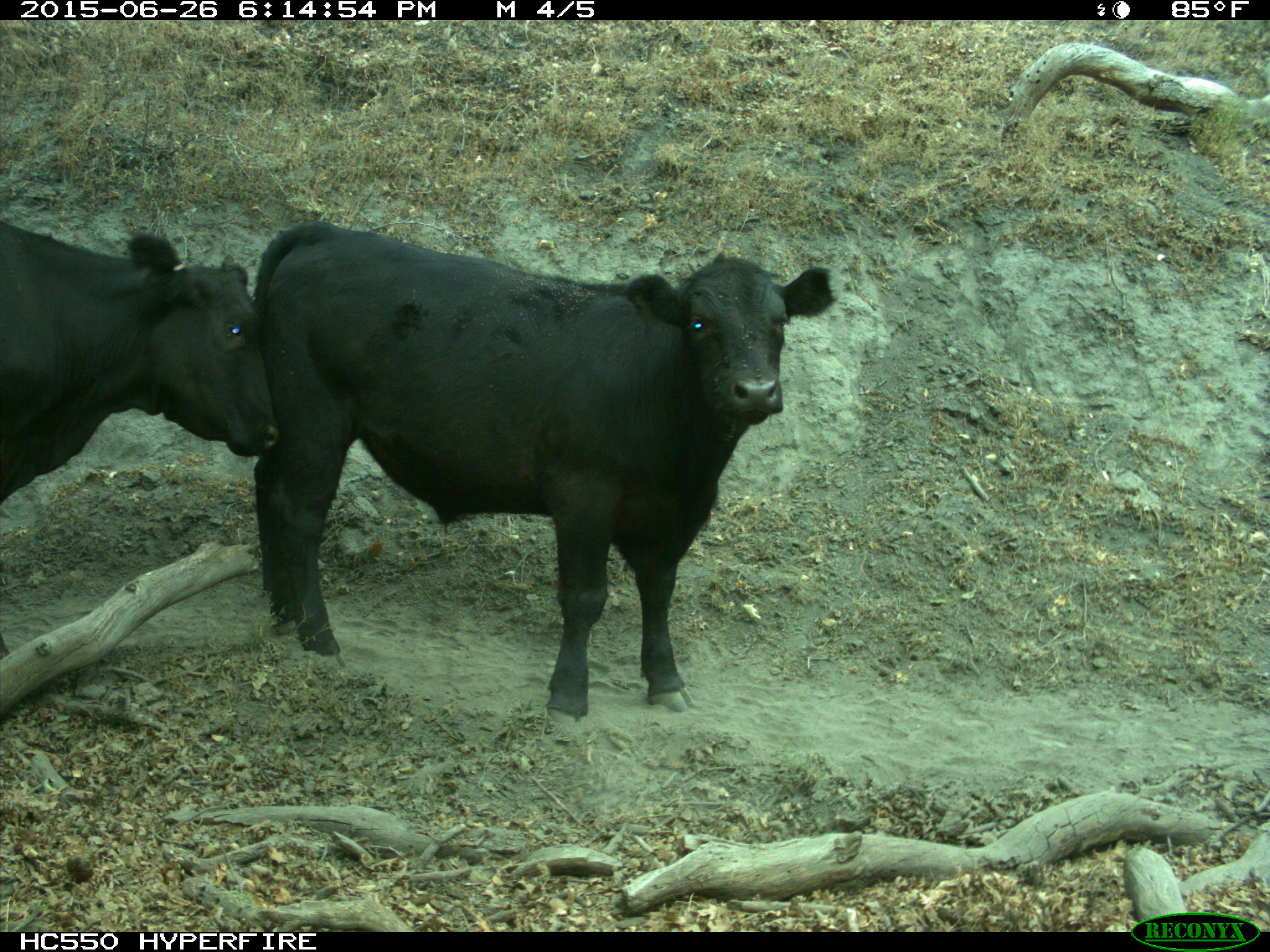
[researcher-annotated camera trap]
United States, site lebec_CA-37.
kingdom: Animalia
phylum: Chordata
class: Mammalia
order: Artiodactyla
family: Bovidae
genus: Bos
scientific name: Bos taurus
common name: domestic cow